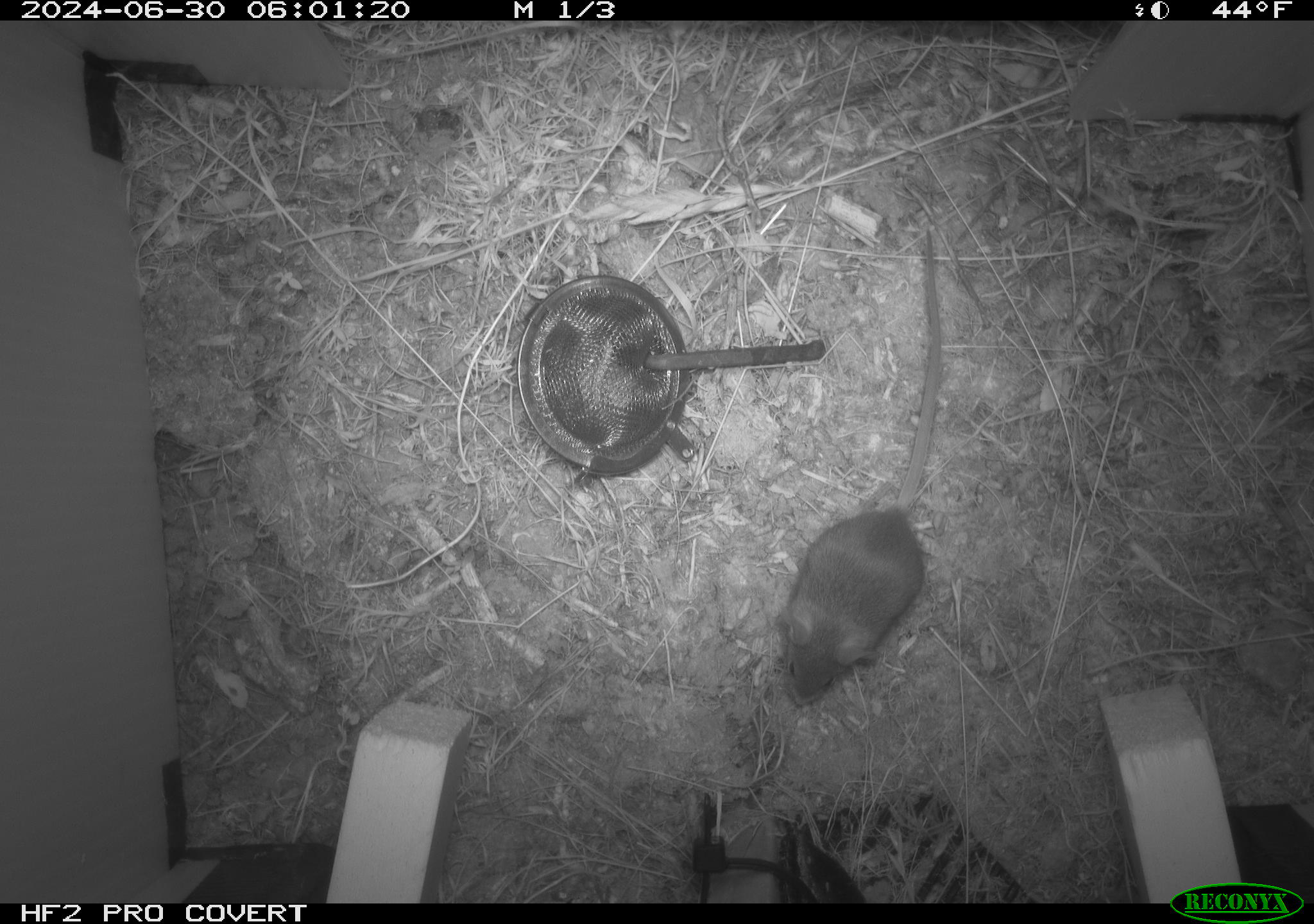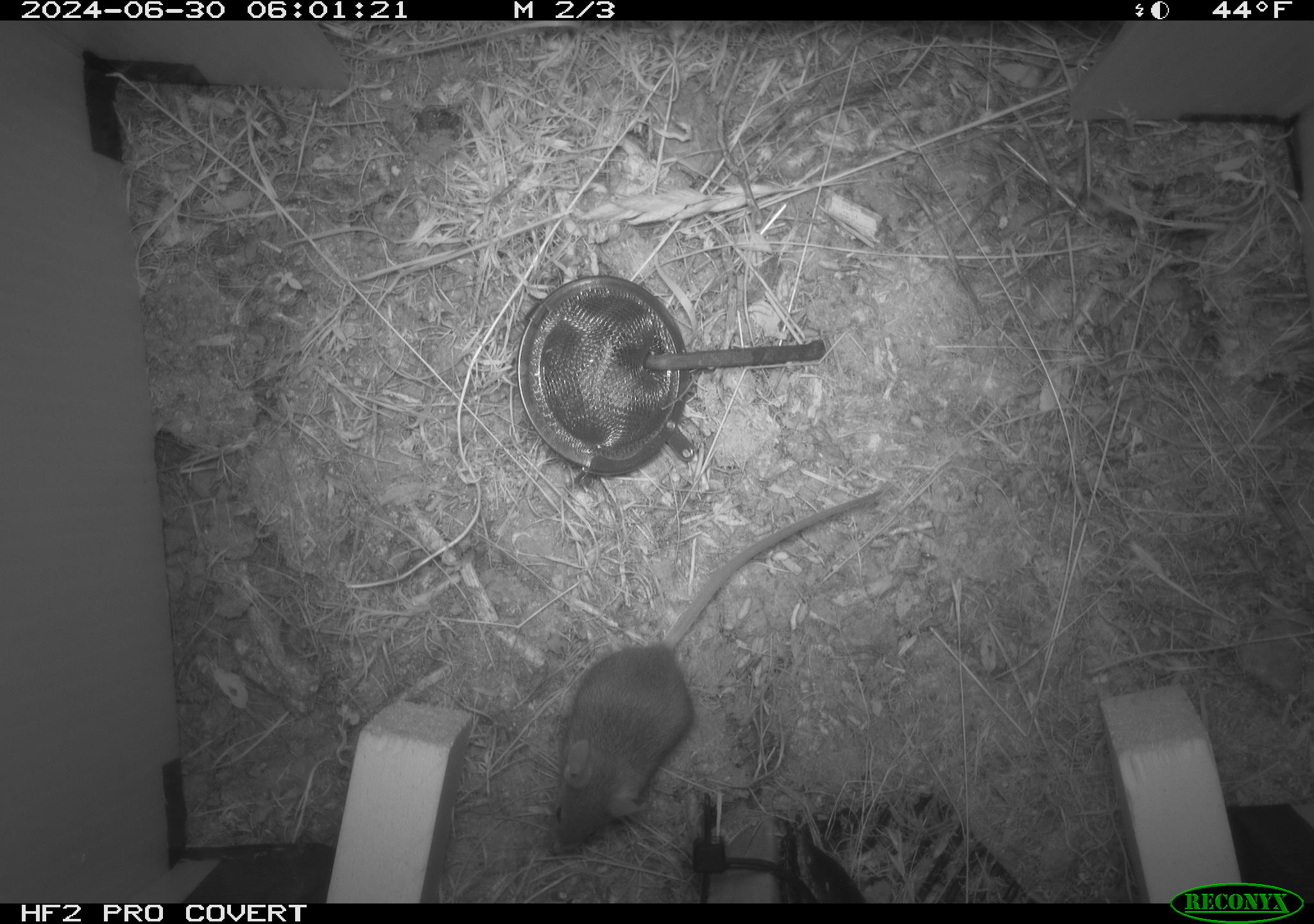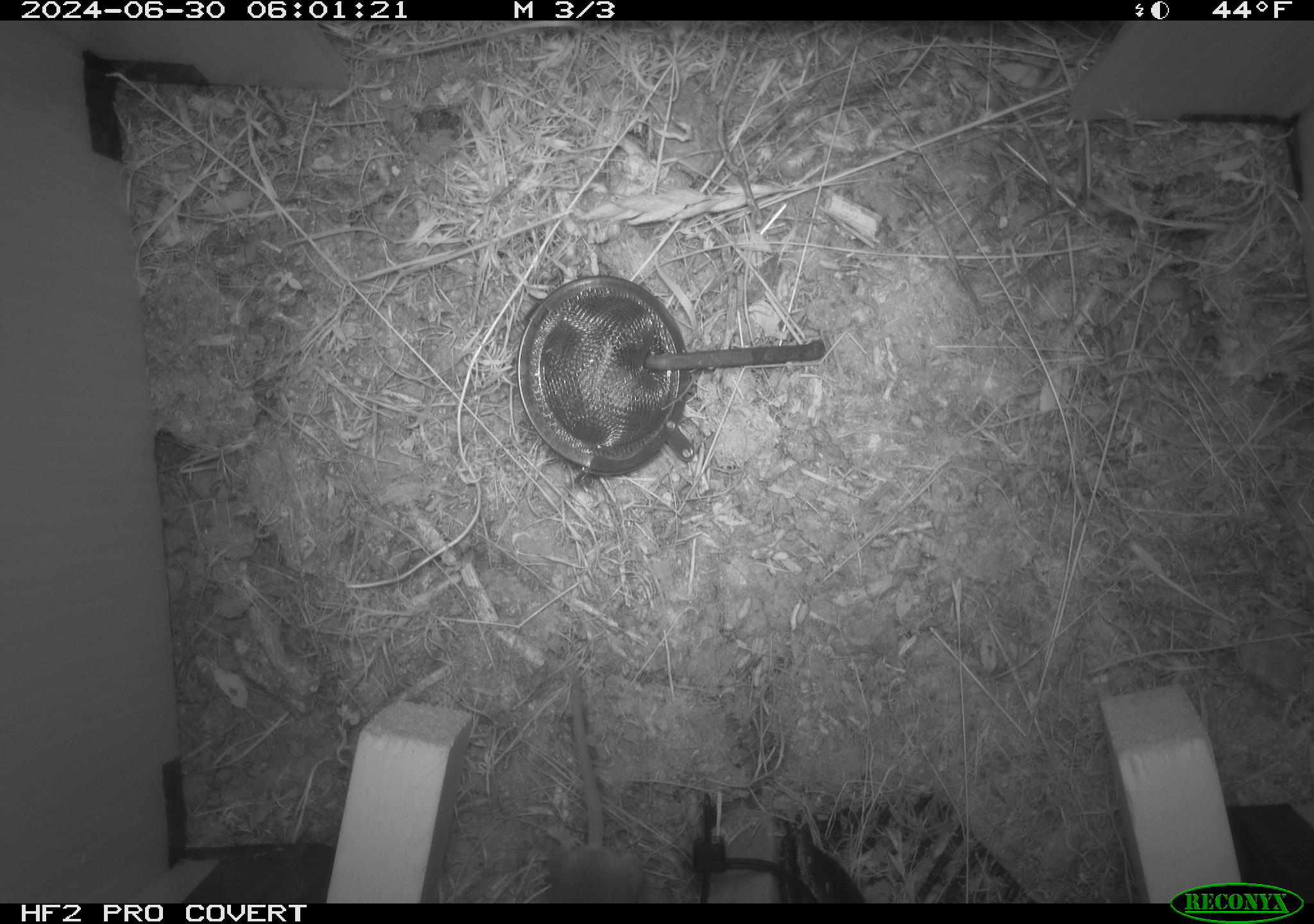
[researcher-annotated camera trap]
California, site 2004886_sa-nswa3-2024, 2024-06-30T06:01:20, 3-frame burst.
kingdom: Animalia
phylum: Chordata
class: Mammalia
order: Rodentia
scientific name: Rodentia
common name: rodent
Rodent (Rodentia).